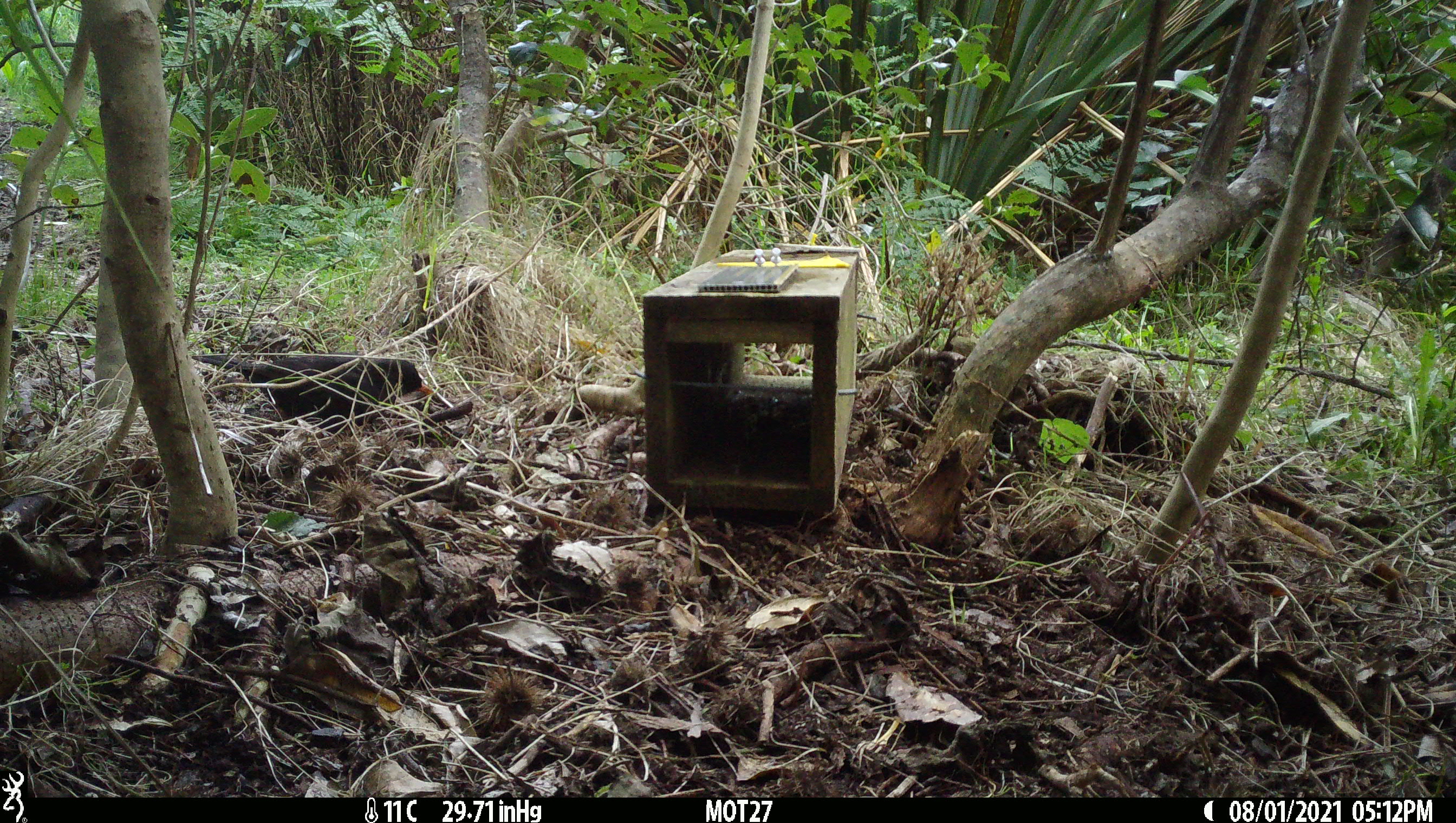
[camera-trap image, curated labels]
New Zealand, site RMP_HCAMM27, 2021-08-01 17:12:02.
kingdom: Animalia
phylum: Chordata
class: Aves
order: Passeriformes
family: Turdidae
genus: Turdus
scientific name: Turdus merula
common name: eurasian blackbird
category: blackbird